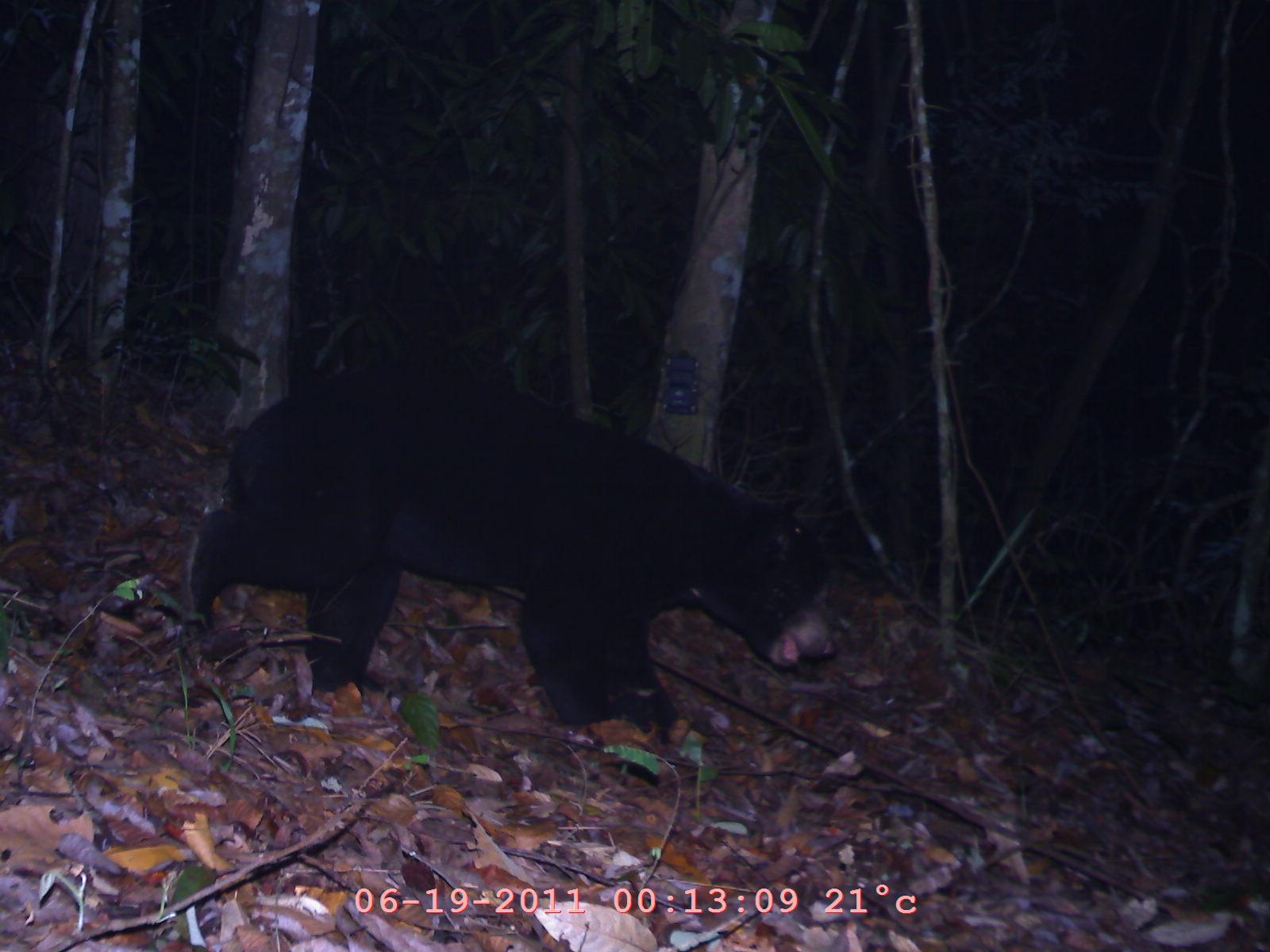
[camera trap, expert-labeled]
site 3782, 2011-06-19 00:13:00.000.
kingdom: Animalia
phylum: Chordata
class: Mammalia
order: Carnivora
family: Ursidae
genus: Ursus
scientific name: Ursus thibetanus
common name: asian black bear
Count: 1.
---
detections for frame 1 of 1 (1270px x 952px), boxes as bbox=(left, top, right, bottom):
ursus thibetanus: bbox=(180, 357, 844, 745)